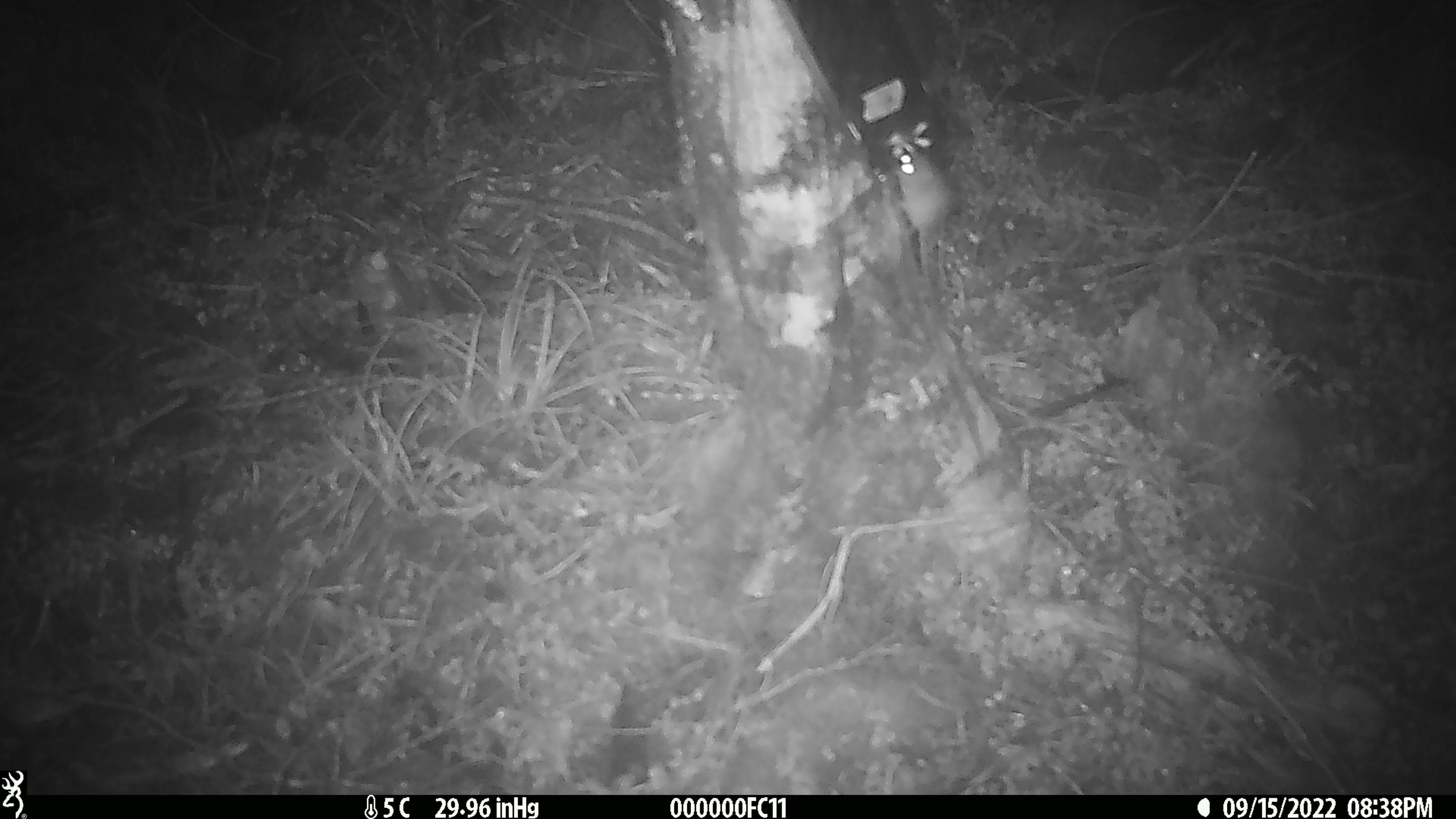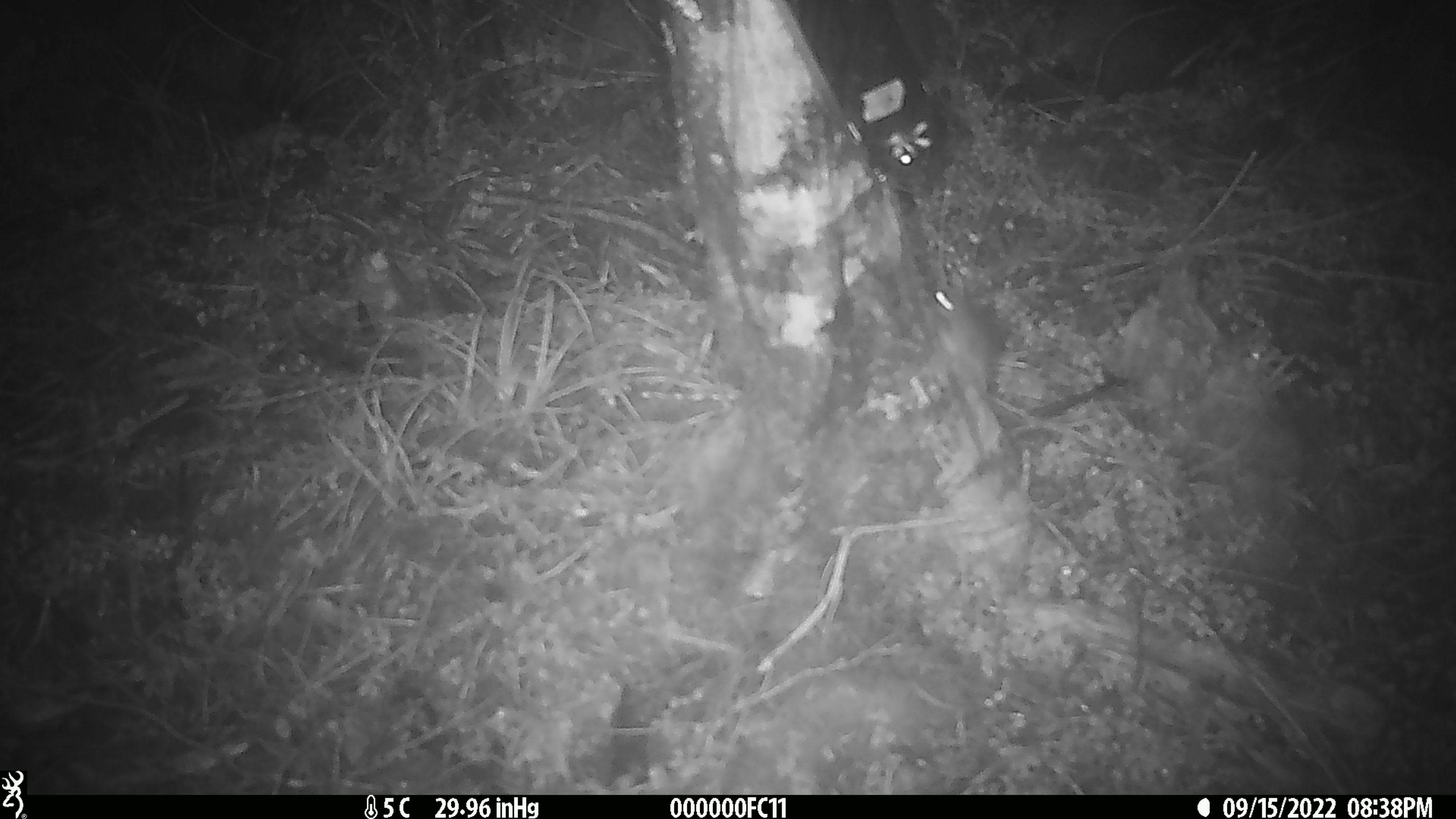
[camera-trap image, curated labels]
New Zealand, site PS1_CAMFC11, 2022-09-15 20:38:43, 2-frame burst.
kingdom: Animalia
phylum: Chordata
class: Mammalia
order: Rodentia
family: Muridae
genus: Mus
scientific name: Mus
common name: mouse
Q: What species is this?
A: Mouse (Mus).